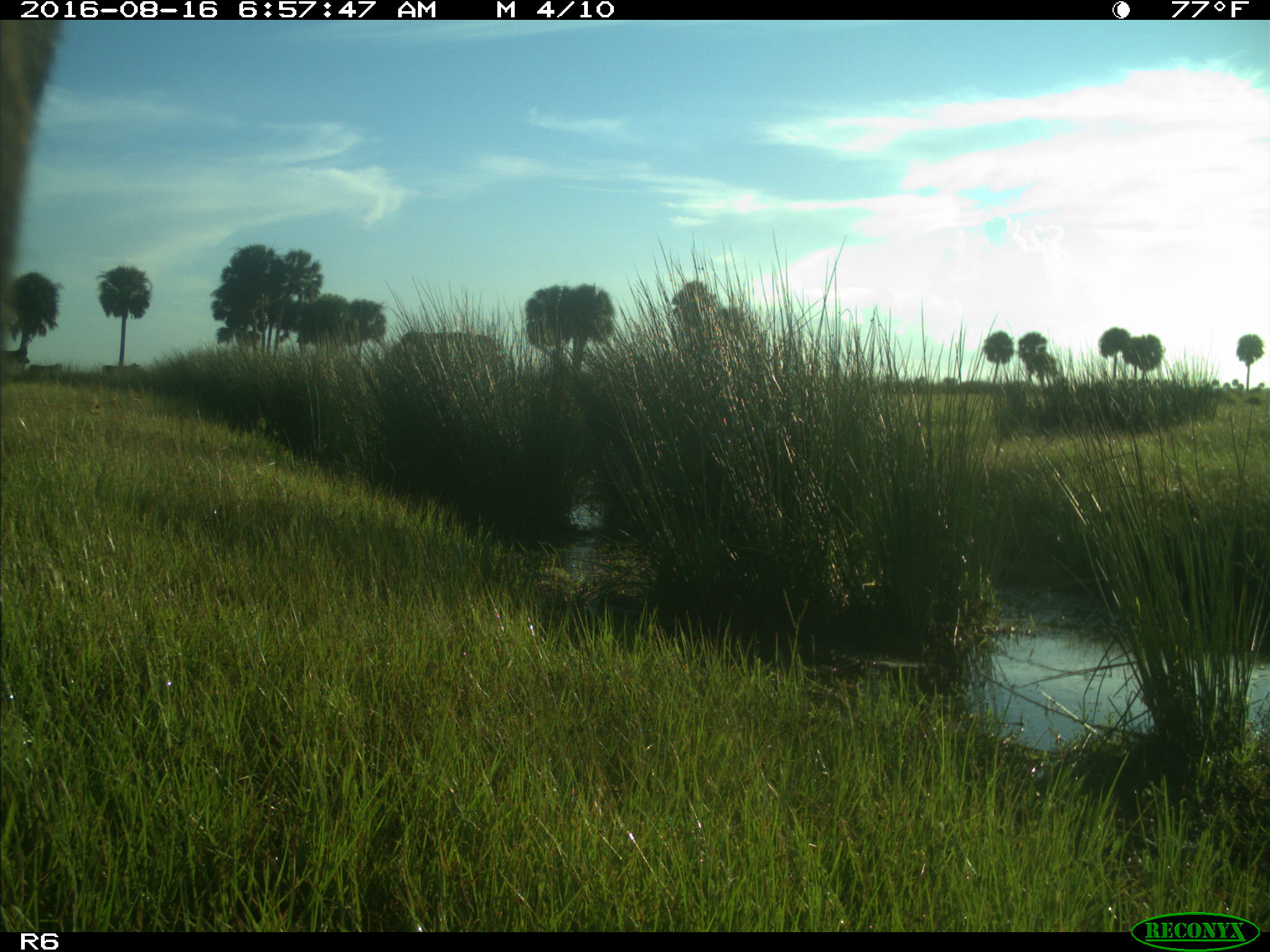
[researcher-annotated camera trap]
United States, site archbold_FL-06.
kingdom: Animalia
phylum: Chordata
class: Mammalia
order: Artiodactyla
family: Bovidae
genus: Bos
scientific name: Bos taurus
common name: domestic cow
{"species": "Bos taurus (domestic cow)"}